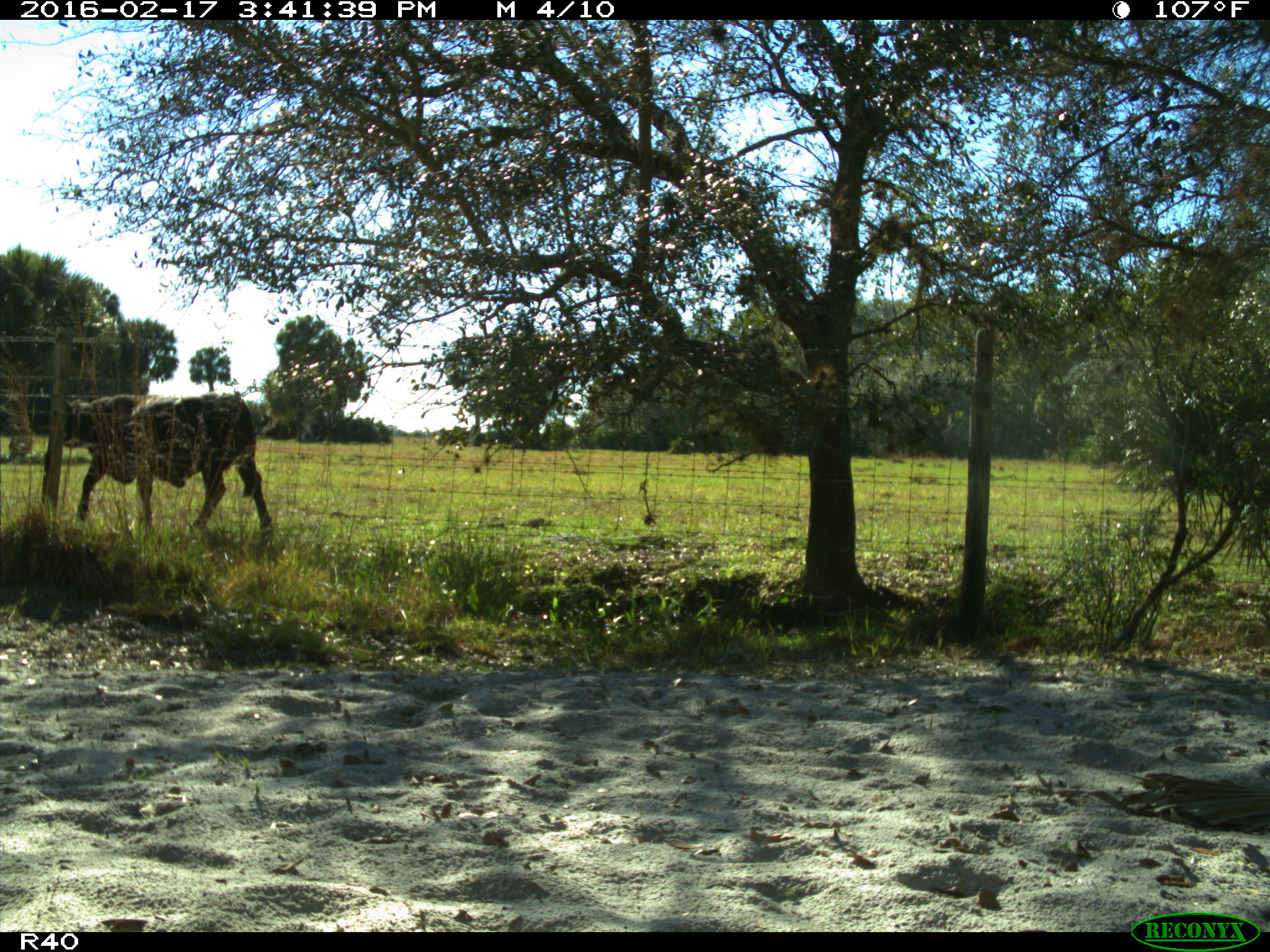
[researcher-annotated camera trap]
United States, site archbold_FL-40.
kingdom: Animalia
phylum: Chordata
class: Mammalia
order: Artiodactyla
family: Bovidae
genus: Bos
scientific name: Bos taurus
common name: domestic cow